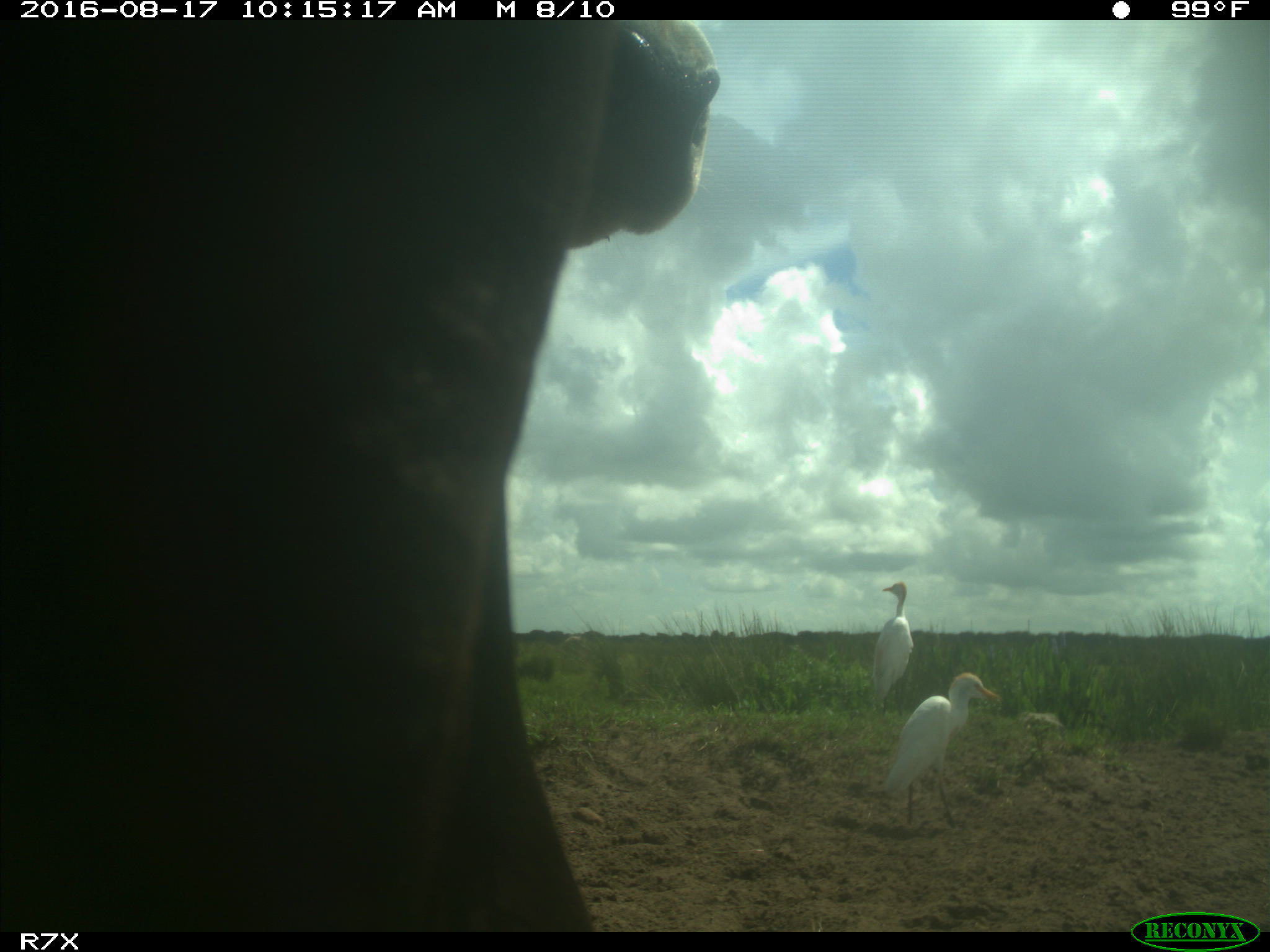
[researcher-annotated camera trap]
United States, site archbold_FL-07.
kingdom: Animalia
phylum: Chordata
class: Mammalia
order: Artiodactyla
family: Bovidae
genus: Bos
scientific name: Bos taurus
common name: domestic cow